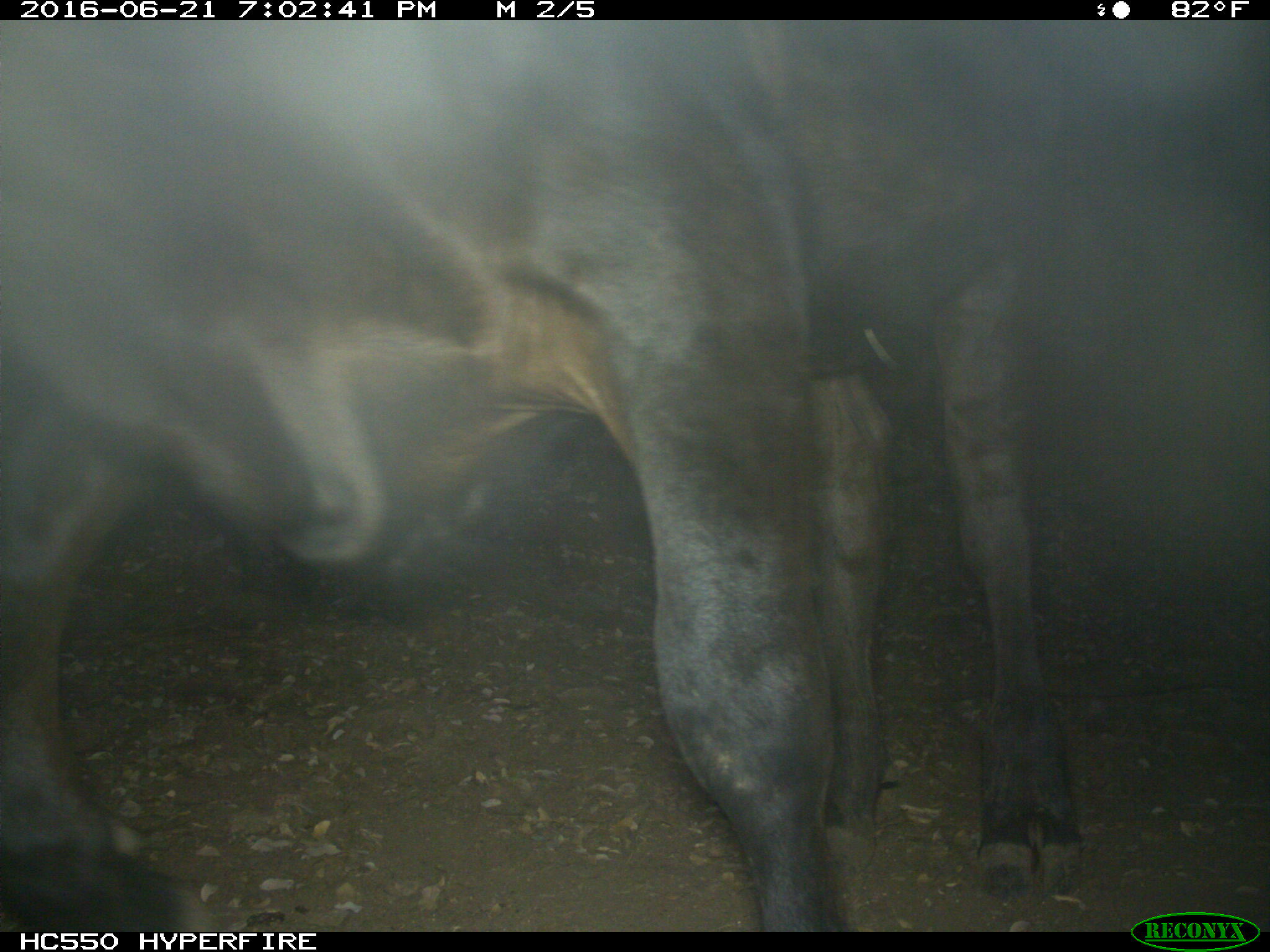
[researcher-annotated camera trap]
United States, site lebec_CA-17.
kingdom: Animalia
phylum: Chordata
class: Mammalia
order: Artiodactyla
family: Bovidae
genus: Bos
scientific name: Bos taurus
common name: domestic cow